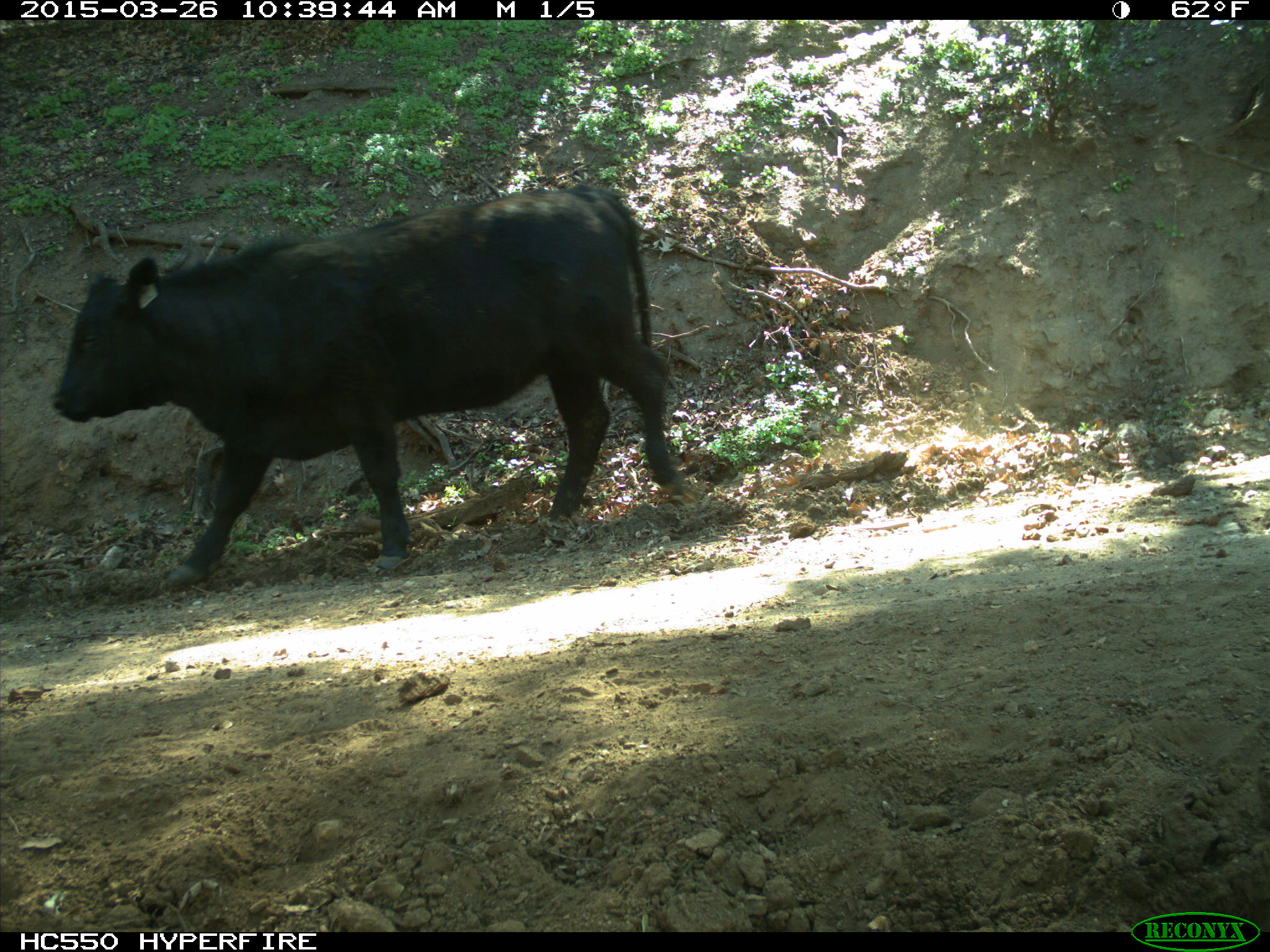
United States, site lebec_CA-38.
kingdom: Animalia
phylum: Chordata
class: Mammalia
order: Artiodactyla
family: Bovidae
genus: Bos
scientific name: Bos taurus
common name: domestic cow